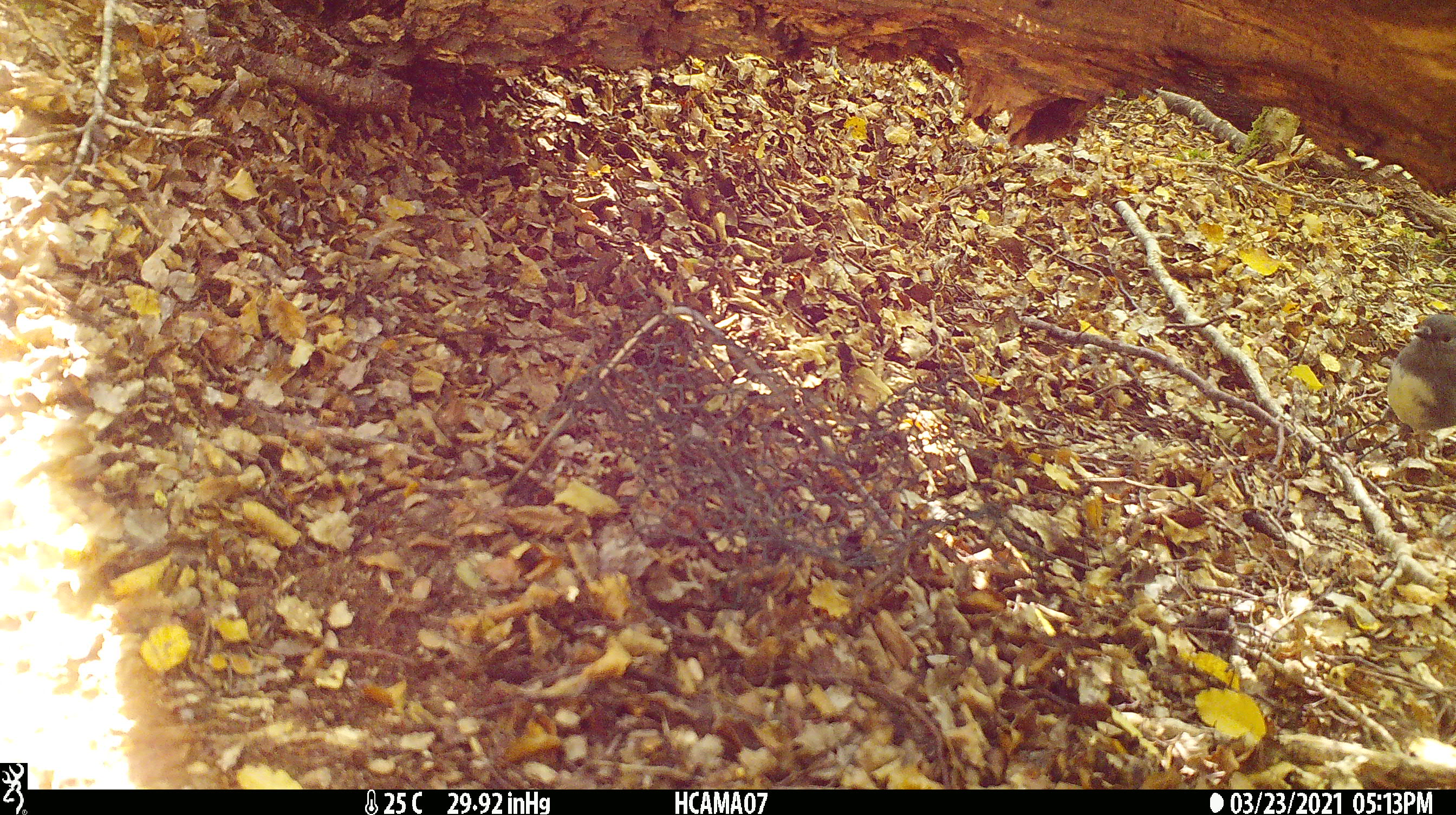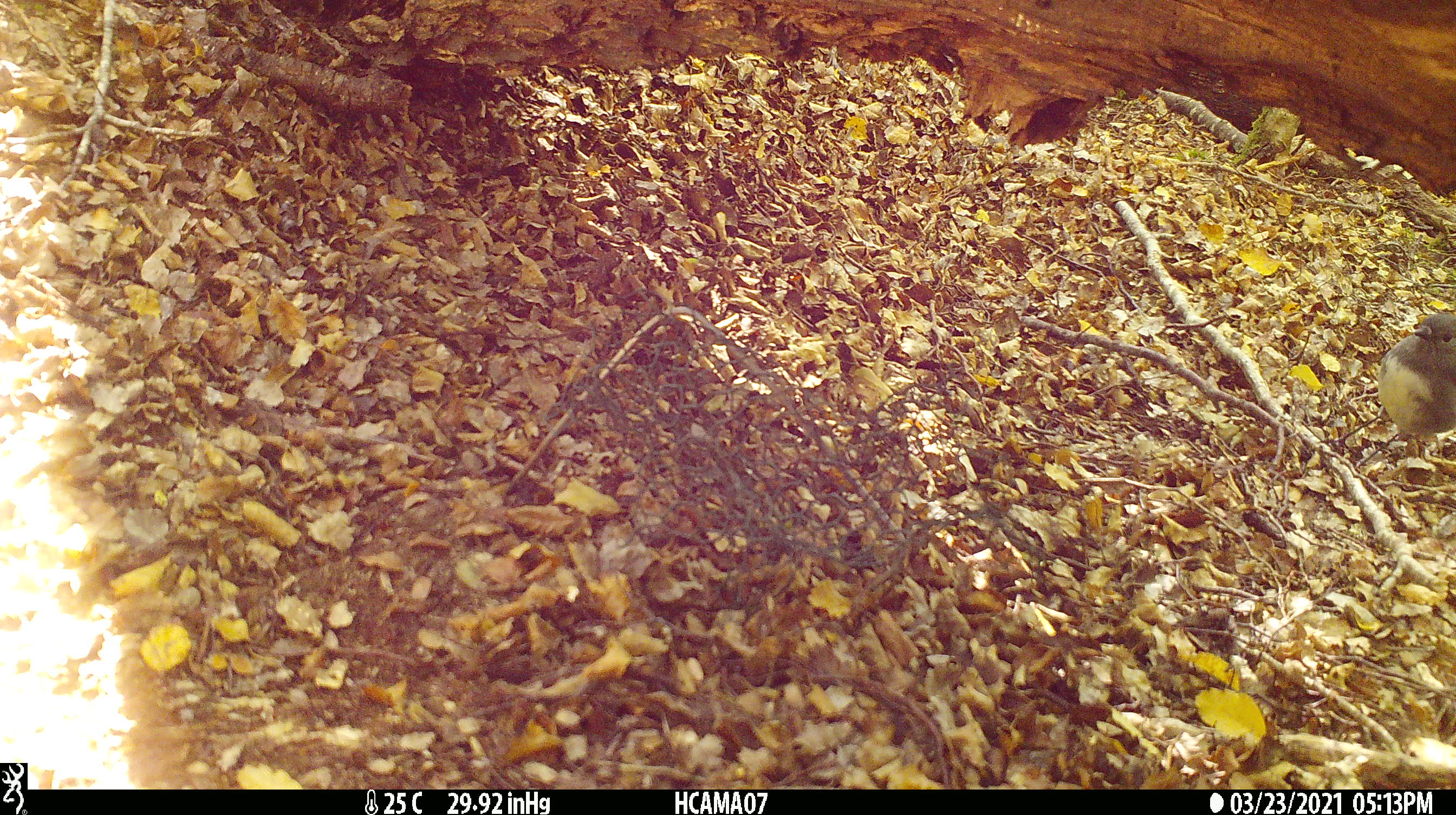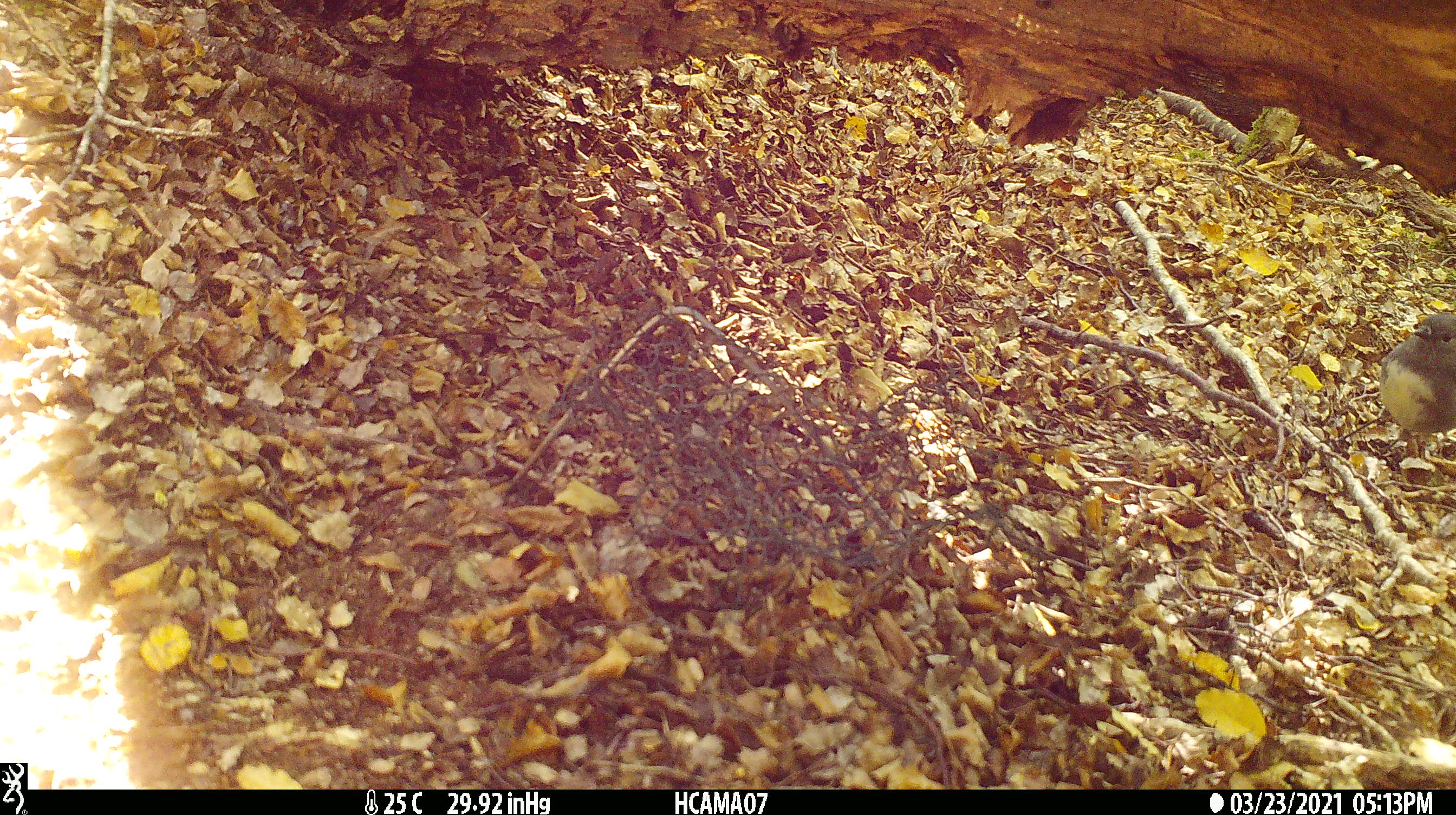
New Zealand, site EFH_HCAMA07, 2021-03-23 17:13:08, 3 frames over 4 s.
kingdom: Animalia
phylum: Chordata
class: Aves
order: Passeriformes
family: Petroicidae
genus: Petroica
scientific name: Petroica australis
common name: new zealand robin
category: robin